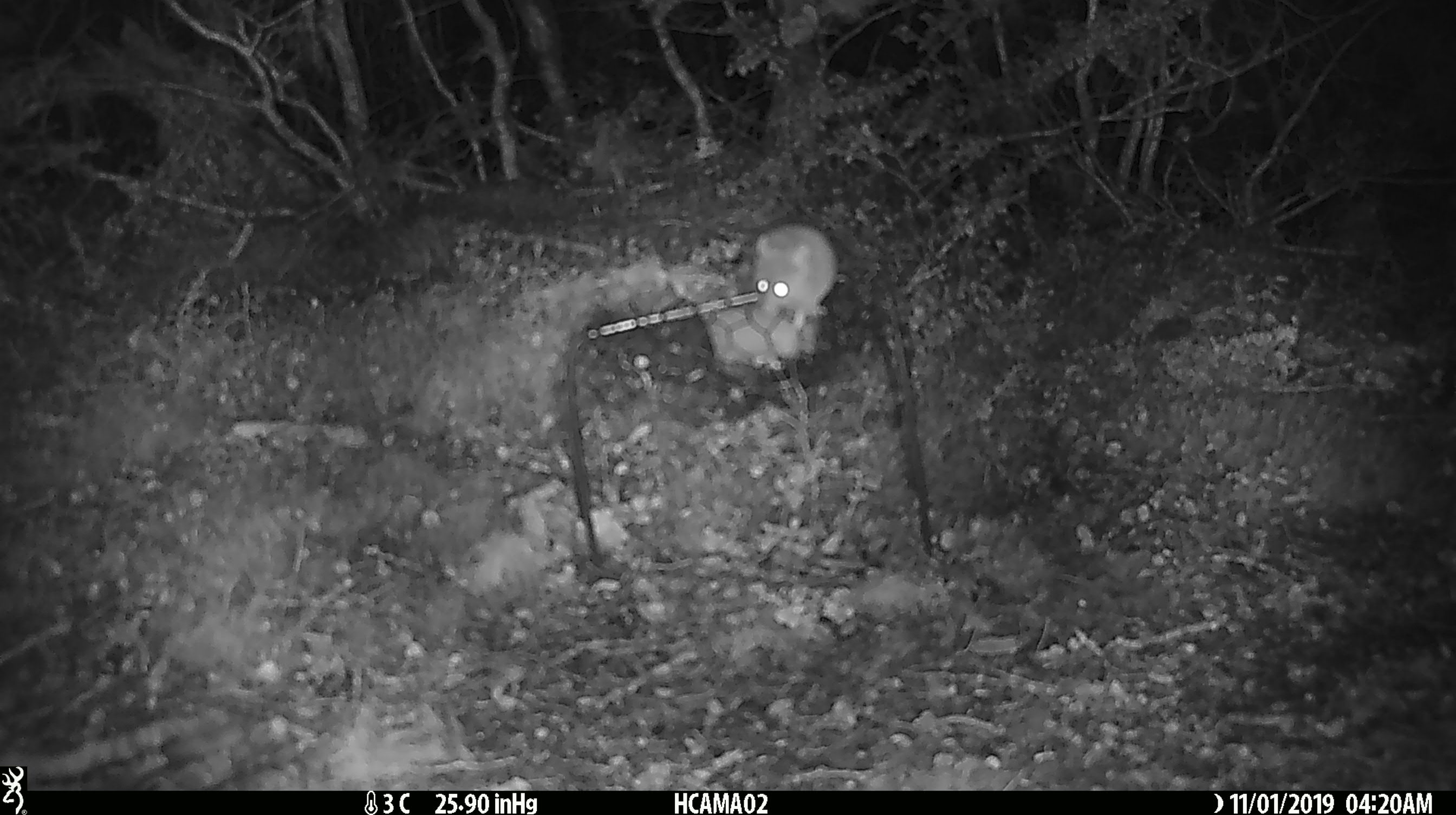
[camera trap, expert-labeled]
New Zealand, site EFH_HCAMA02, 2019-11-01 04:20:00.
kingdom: Animalia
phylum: Chordata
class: Mammalia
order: Rodentia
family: Muridae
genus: Mus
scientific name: Mus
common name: mouse